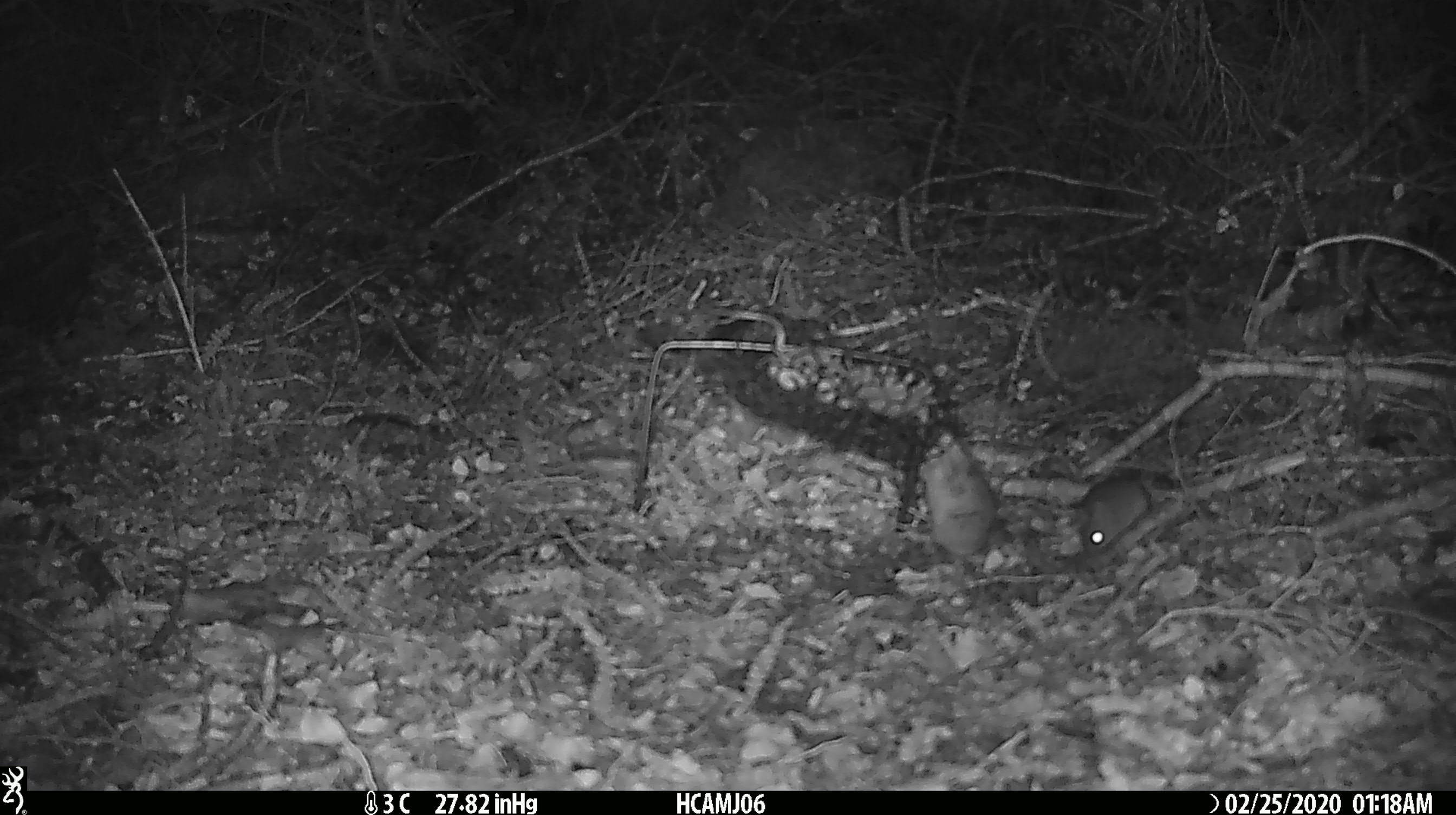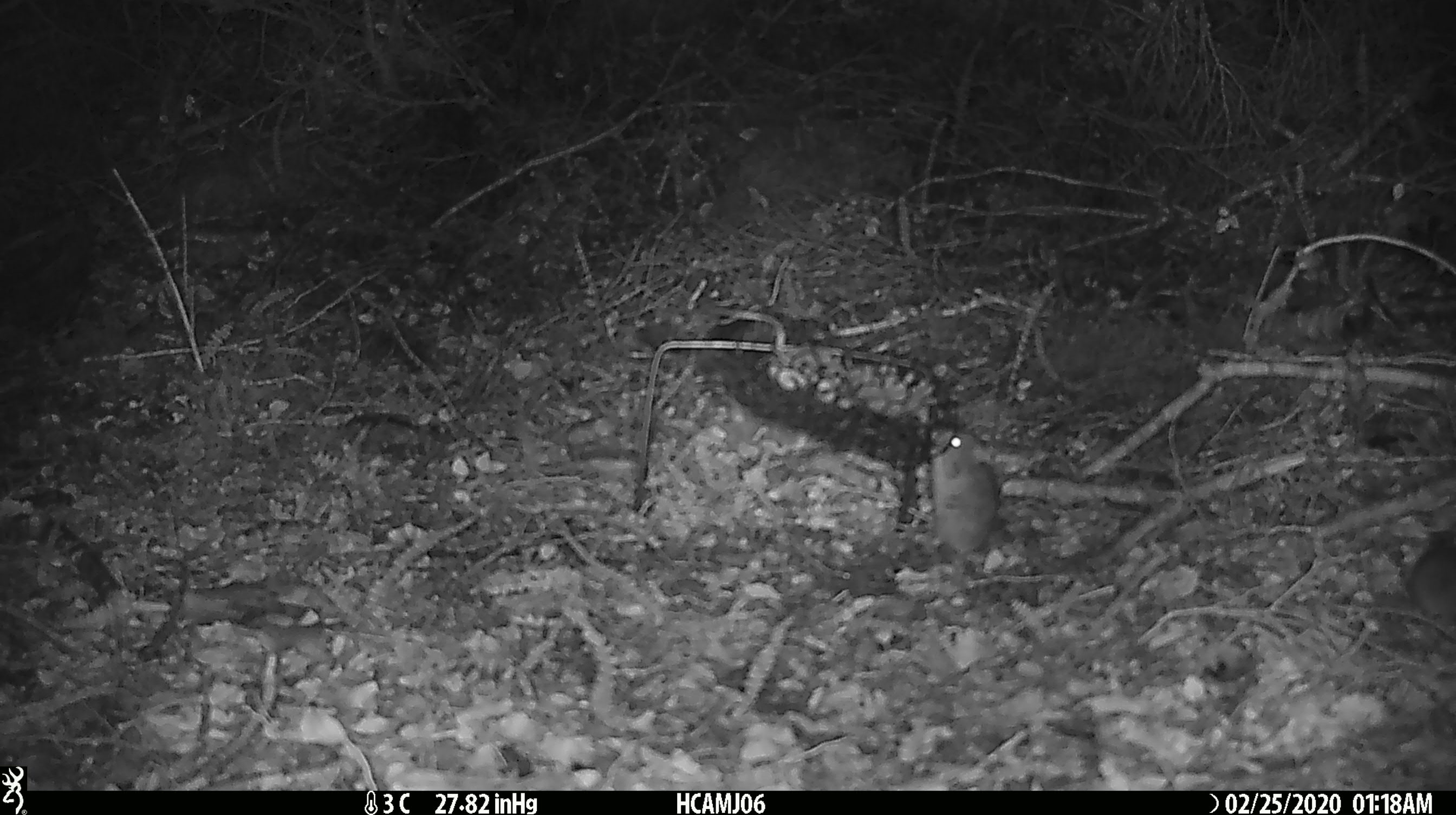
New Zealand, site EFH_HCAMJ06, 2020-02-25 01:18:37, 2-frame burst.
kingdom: Animalia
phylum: Chordata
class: Mammalia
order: Rodentia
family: Muridae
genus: Mus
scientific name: Mus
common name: mouse